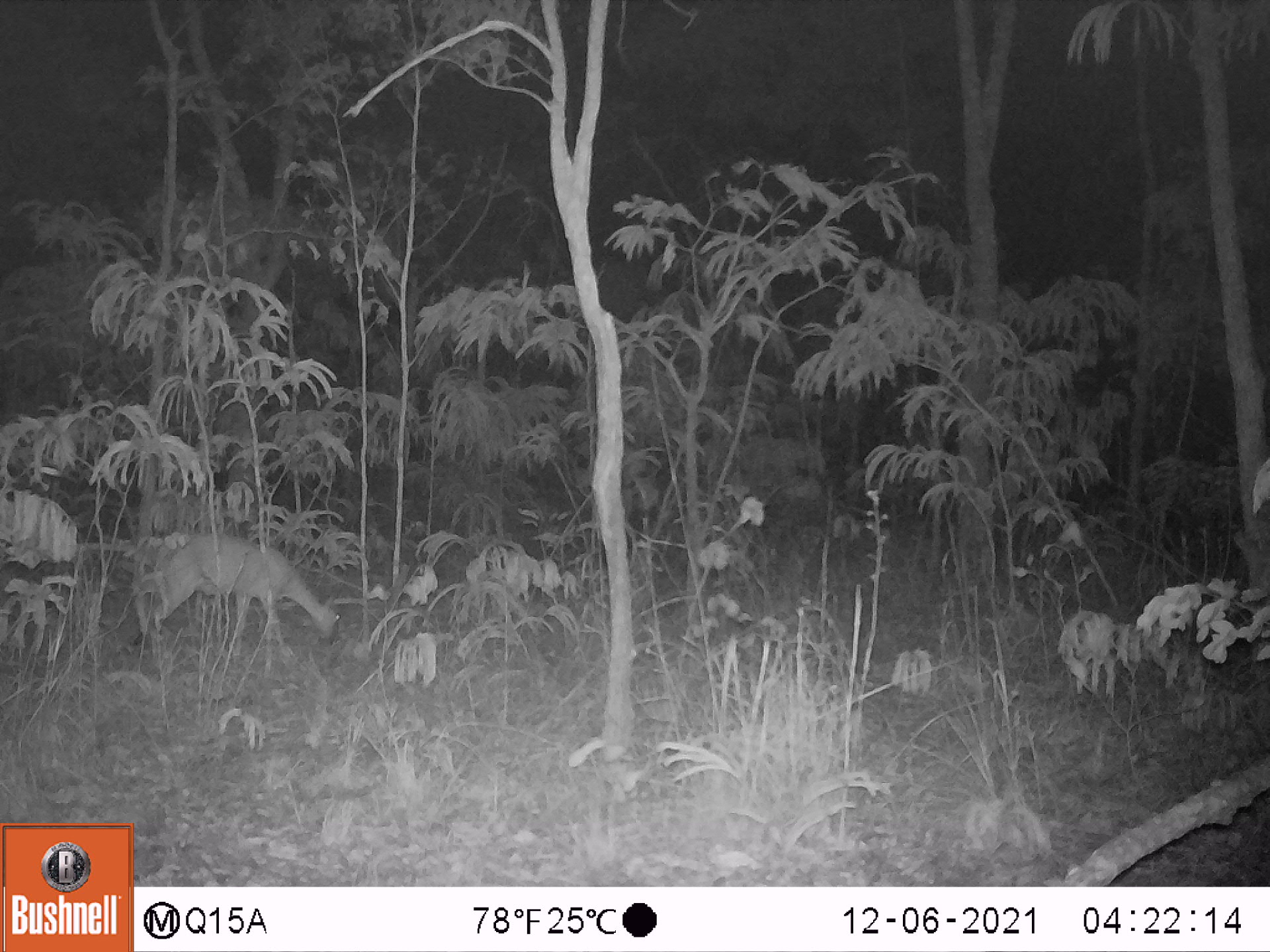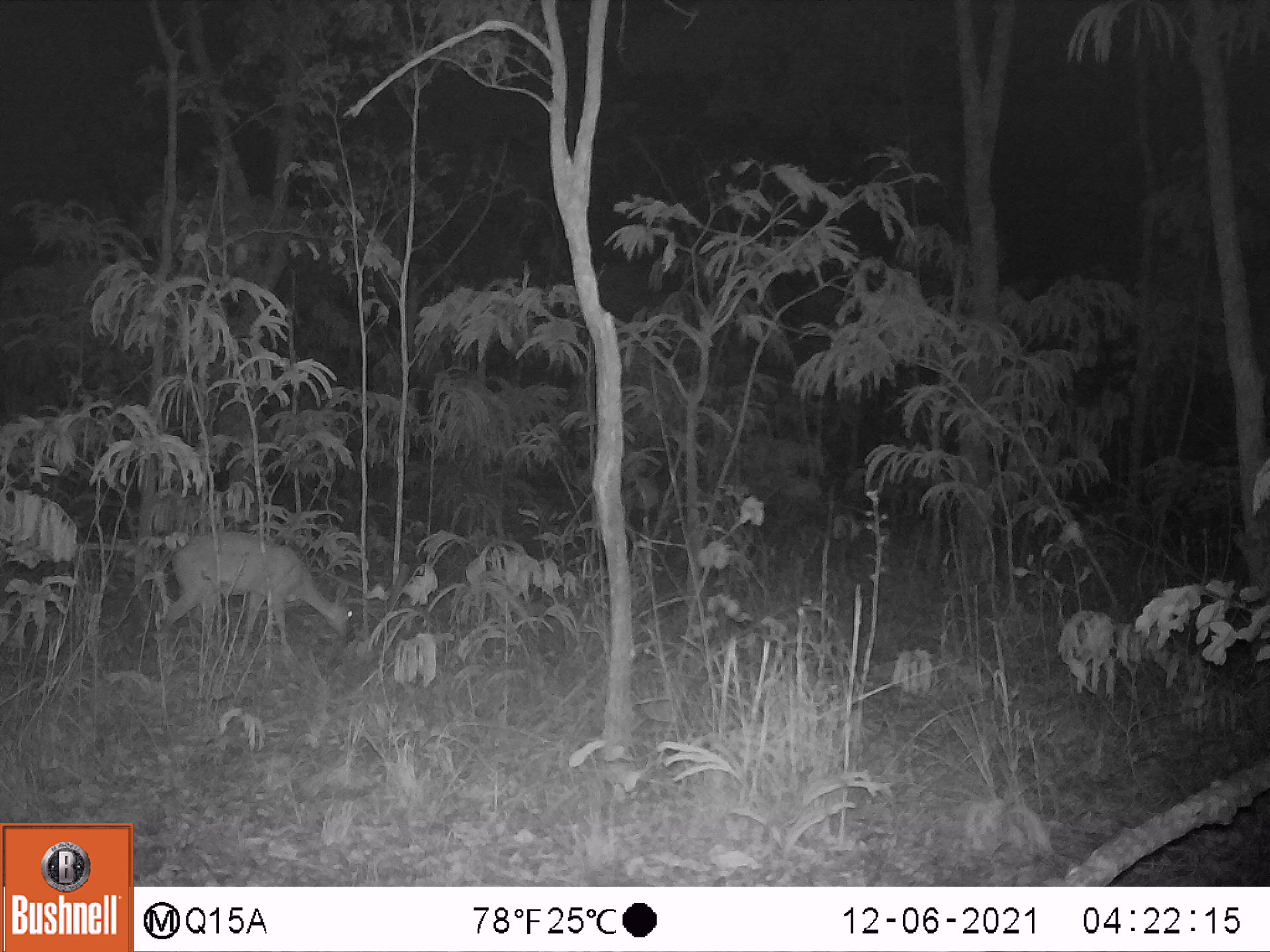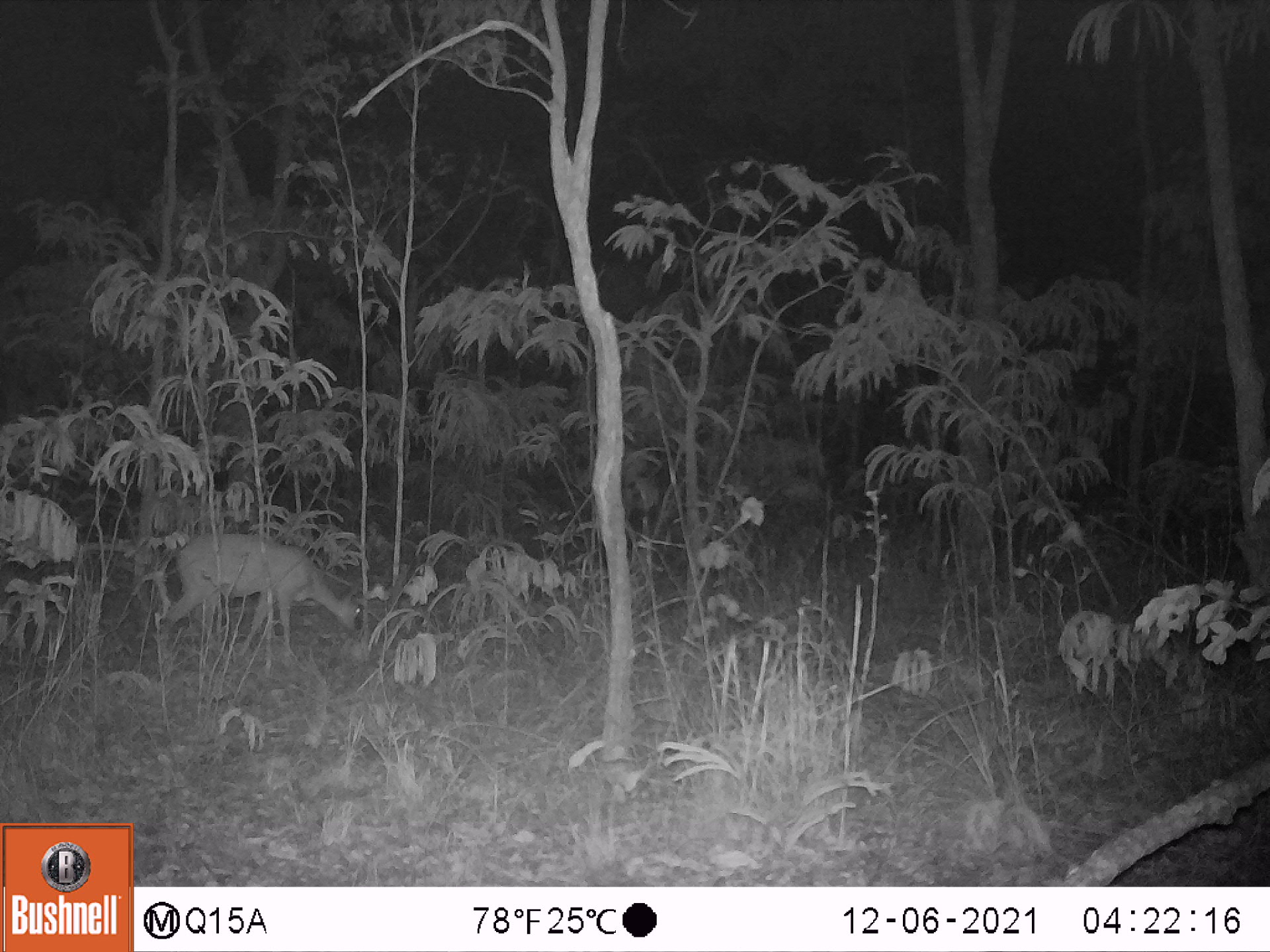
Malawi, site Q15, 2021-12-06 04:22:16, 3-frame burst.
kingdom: Animalia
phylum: Chordata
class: Mammalia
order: Artiodactyla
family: Bovidae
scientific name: Antilopinae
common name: small antelope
Small antelope (Antilopinae), count 1.